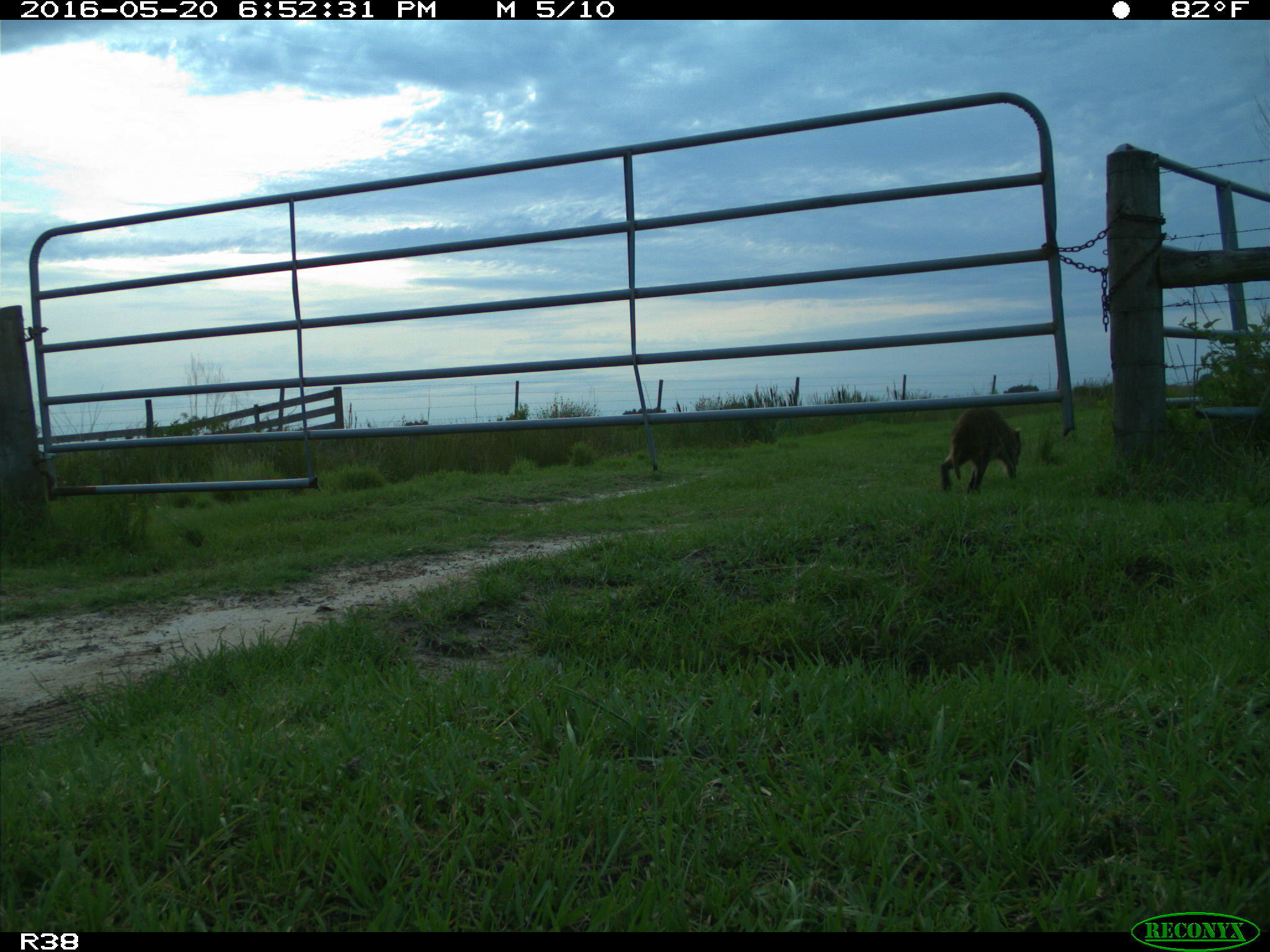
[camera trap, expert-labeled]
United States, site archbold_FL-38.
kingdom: Animalia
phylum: Chordata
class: Mammalia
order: Carnivora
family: Procyonidae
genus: Procyon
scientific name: Procyon lotor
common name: common raccoon